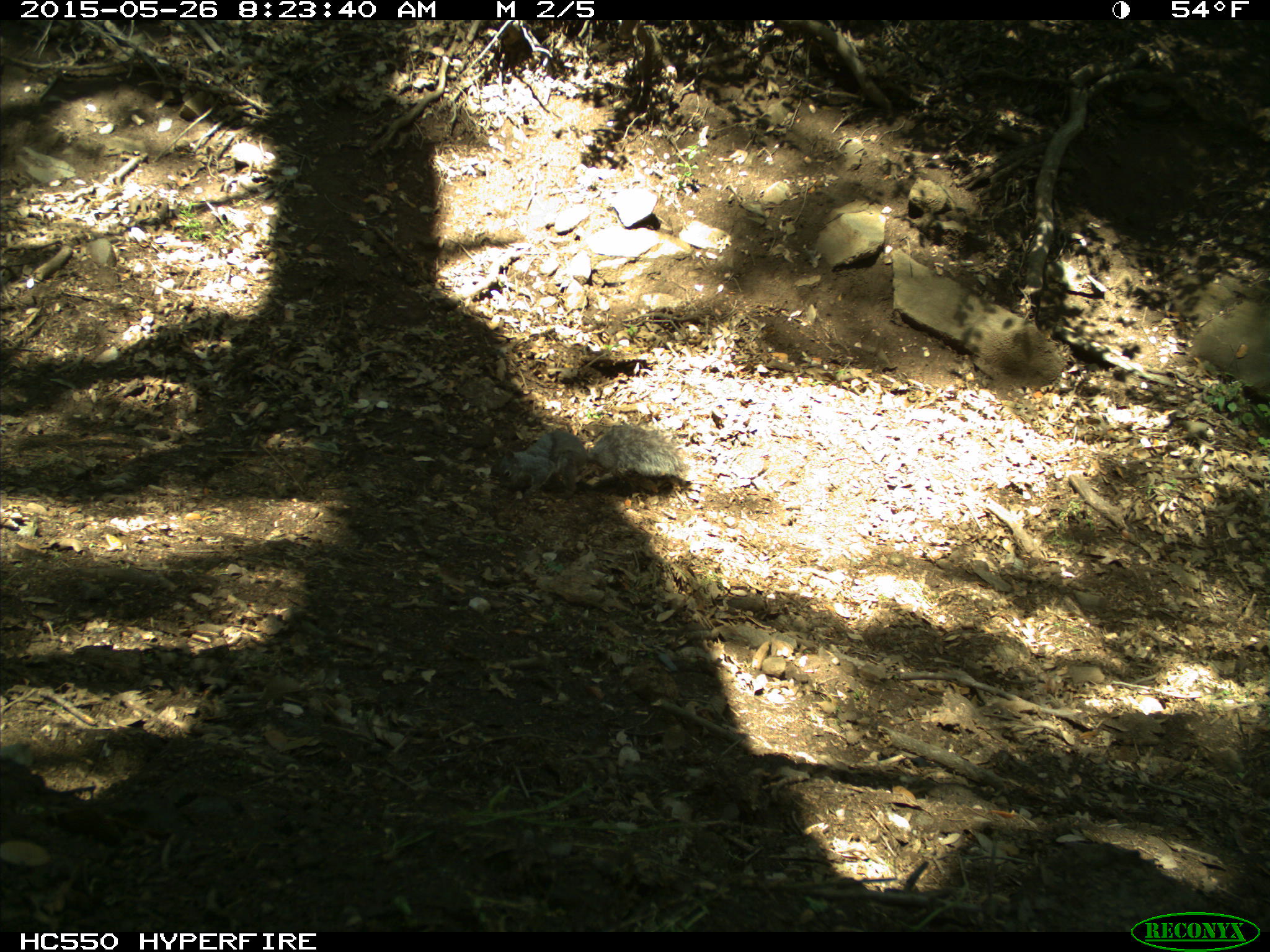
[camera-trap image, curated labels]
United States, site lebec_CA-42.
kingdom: Animalia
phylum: Chordata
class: Mammalia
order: Rodentia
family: Sciuridae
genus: Sciurus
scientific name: Sciurus carolinensis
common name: eastern gray squirrel